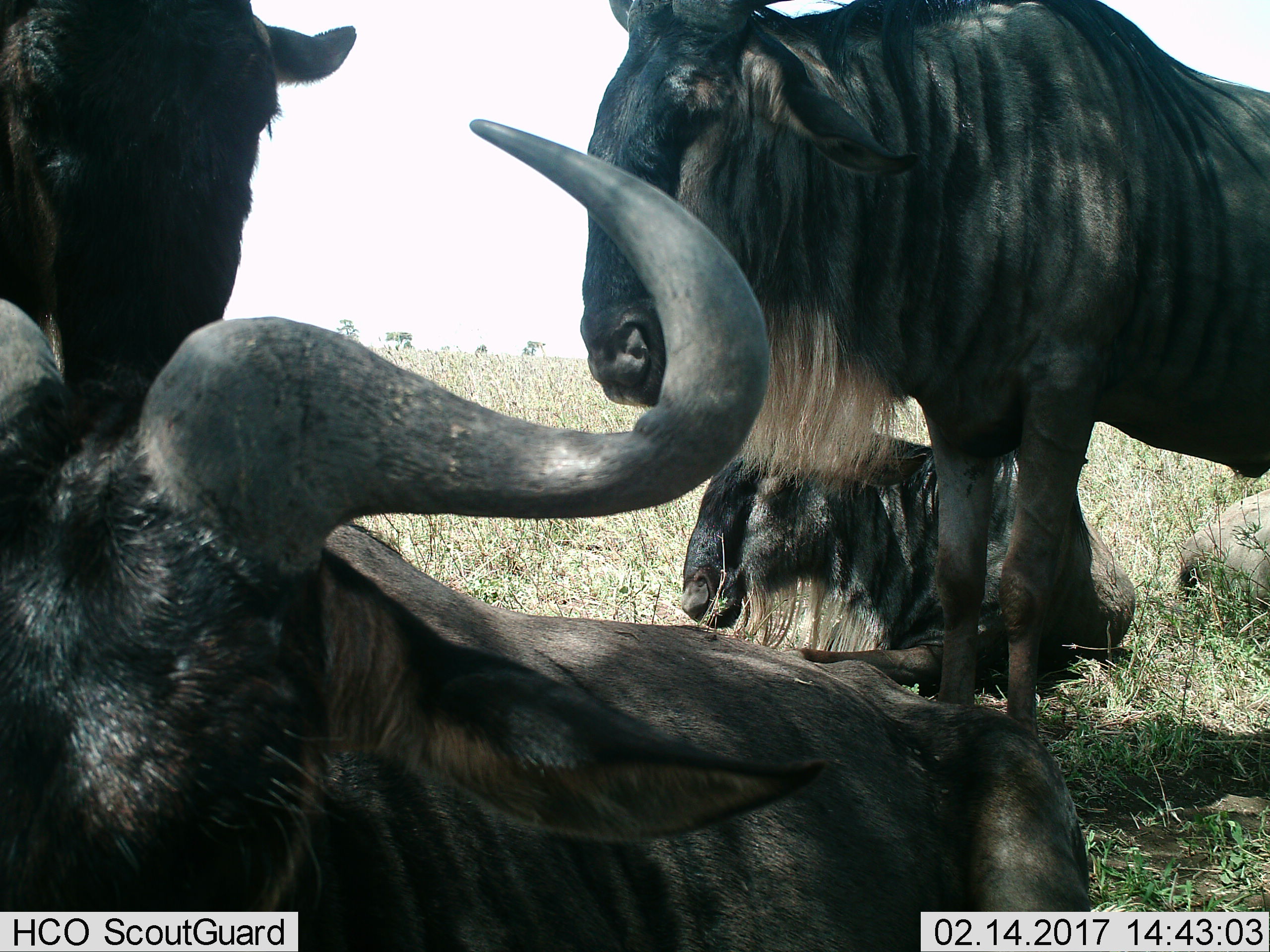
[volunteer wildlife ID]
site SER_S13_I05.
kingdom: Animalia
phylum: Chordata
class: Mammalia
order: Artiodactyla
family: Bovidae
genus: Connochaetes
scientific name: Connochaetes taurinus taurinus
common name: blue wildebeest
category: wildebeestblue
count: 4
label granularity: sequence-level